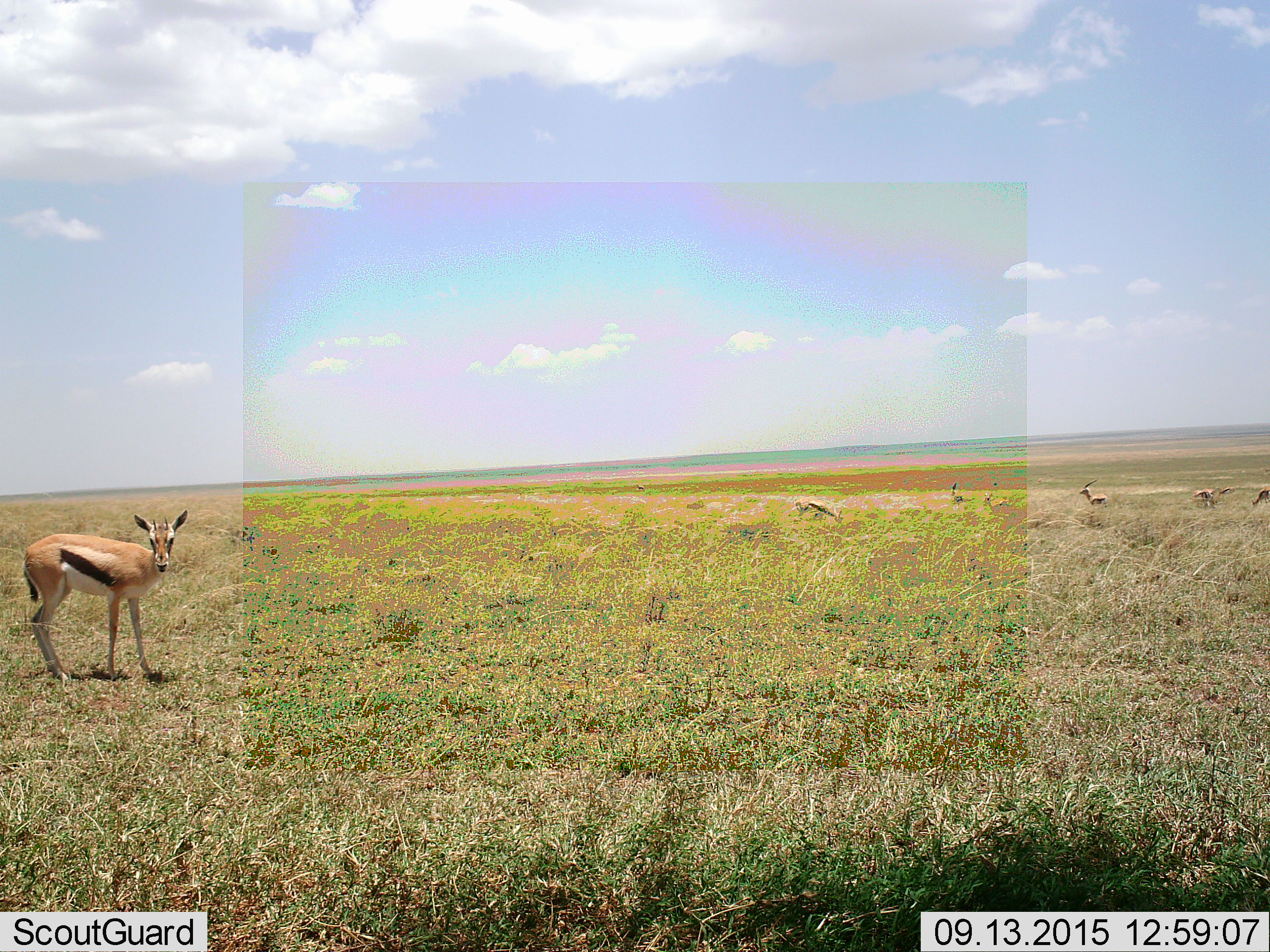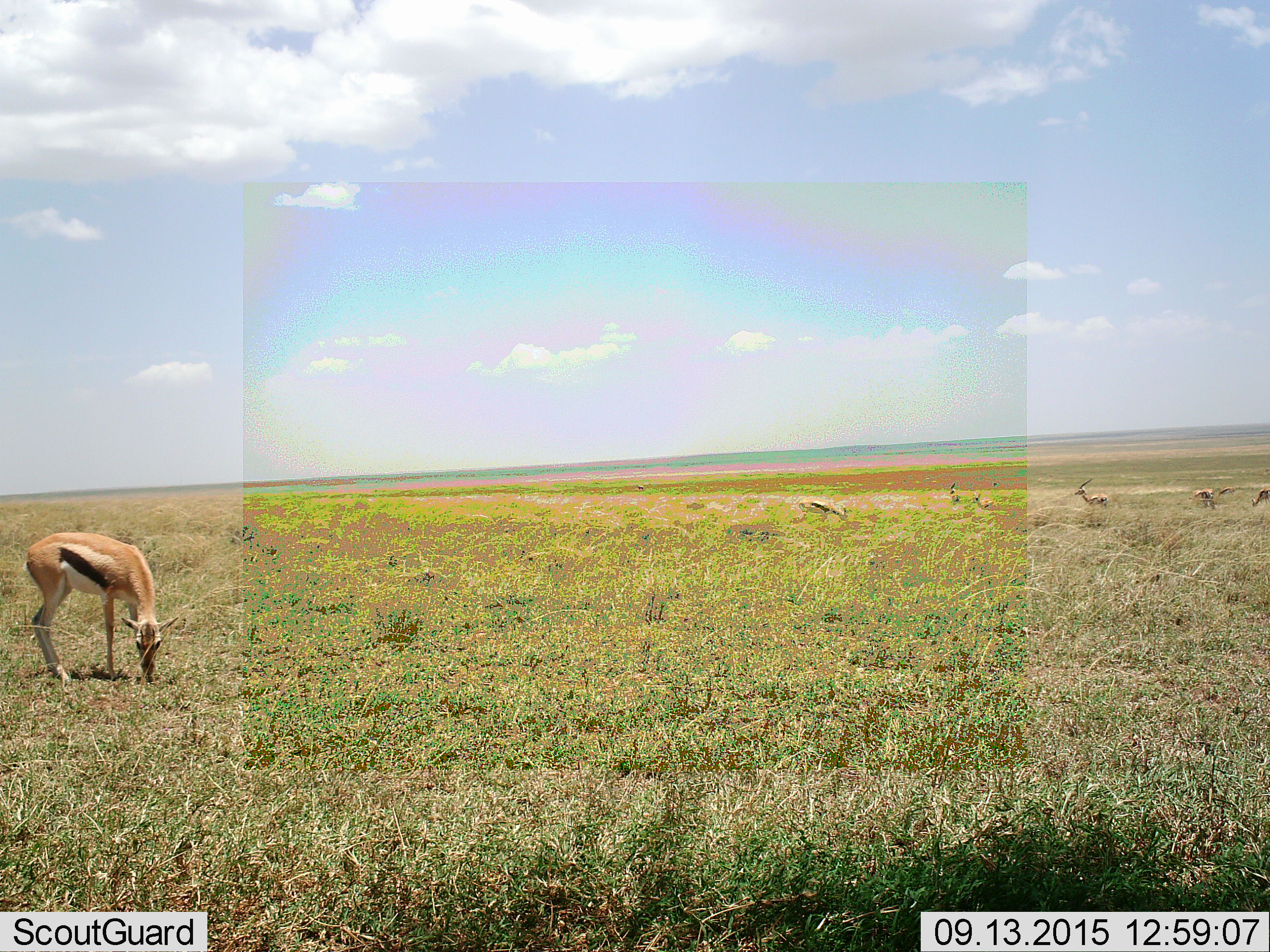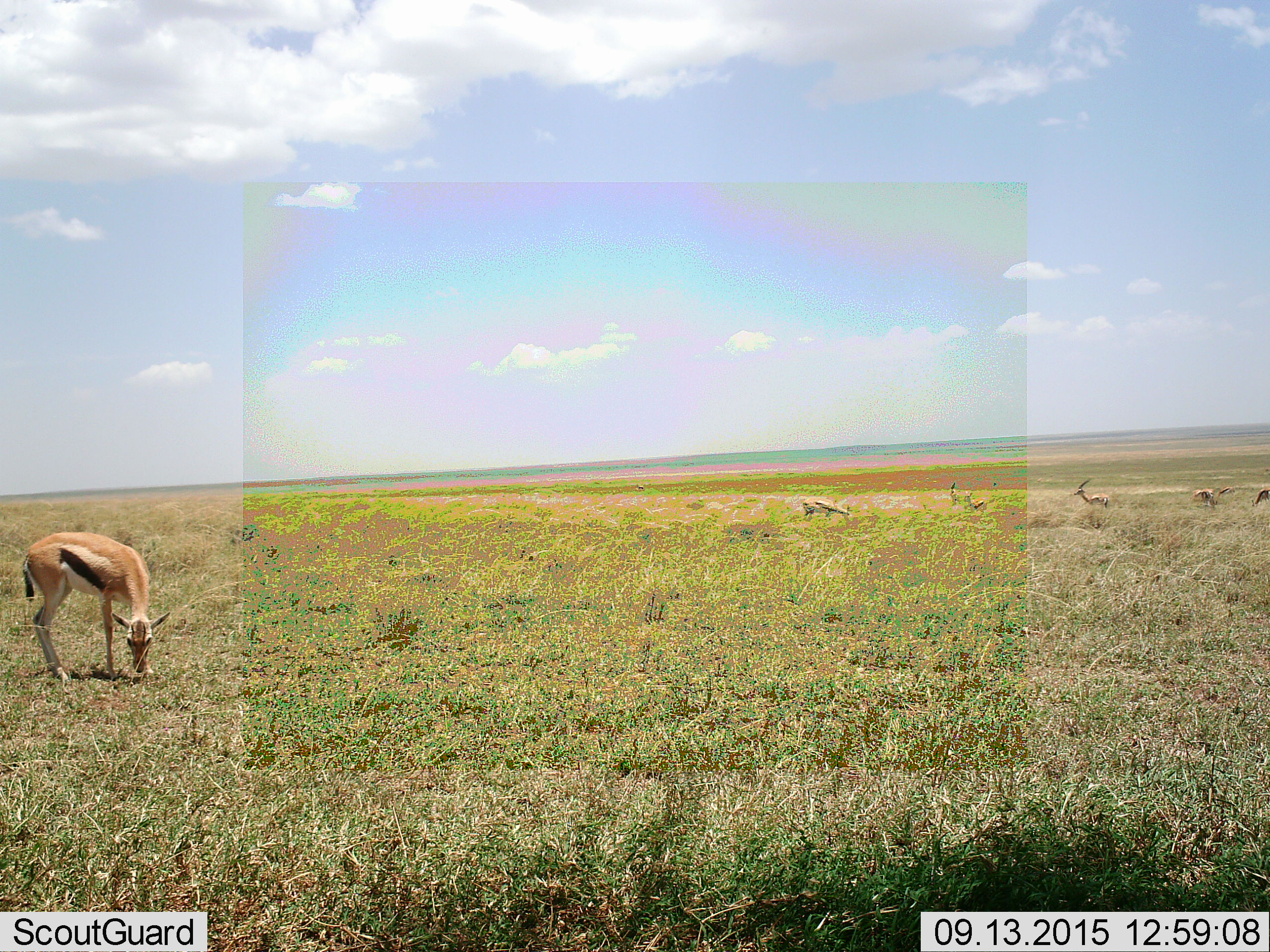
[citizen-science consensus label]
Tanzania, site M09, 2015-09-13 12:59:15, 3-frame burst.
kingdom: Animalia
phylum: Chordata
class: Mammalia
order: Artiodactyla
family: Bovidae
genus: Eudorcas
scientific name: Eudorcas thomsonii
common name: thomson's gazelle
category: gazellethomsons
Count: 7.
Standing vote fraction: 80%.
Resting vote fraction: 0%.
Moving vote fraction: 20%.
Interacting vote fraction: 0%.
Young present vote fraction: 10%.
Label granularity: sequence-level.